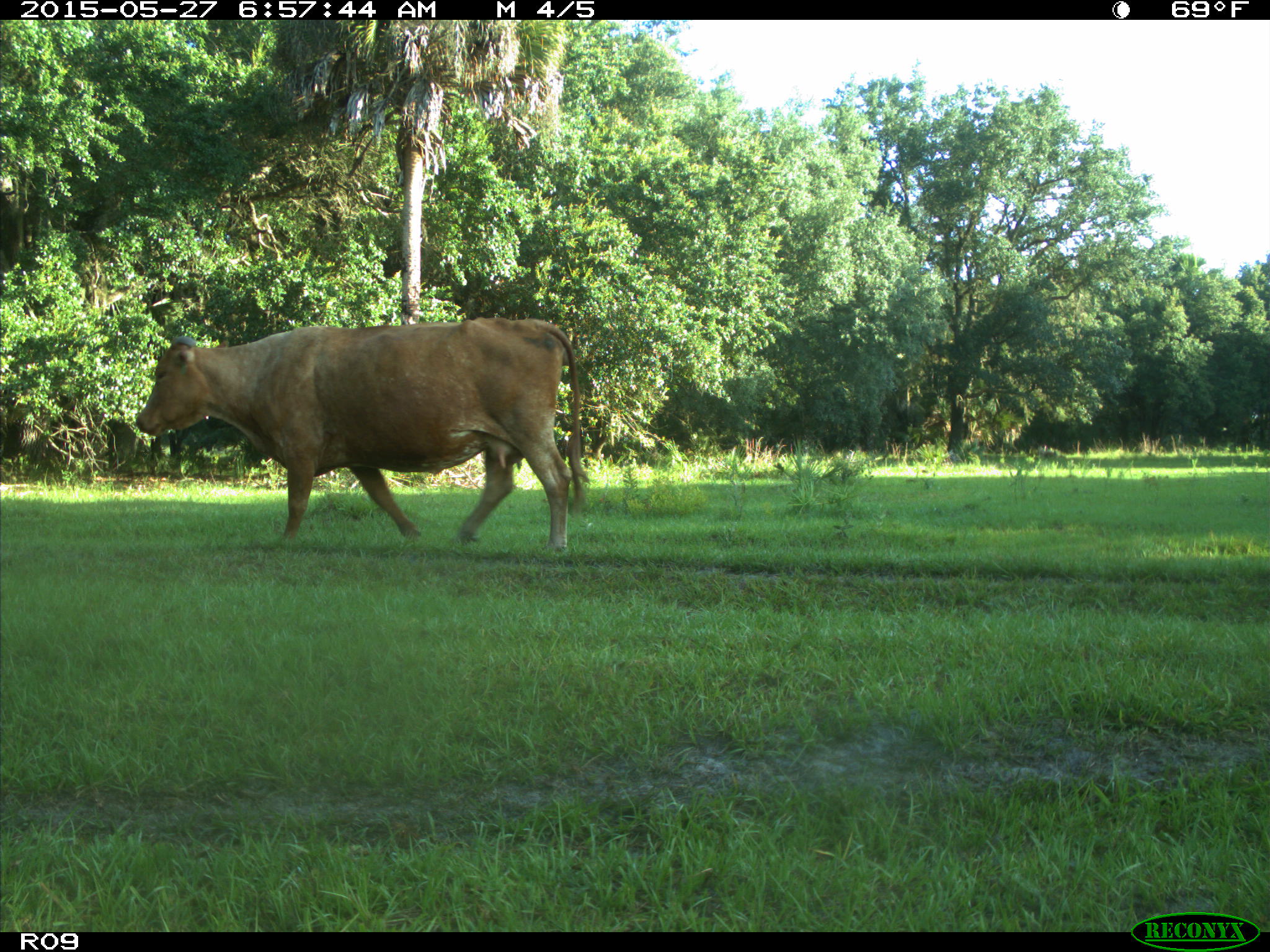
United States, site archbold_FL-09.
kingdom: Animalia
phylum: Chordata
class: Mammalia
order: Artiodactyla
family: Bovidae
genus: Bos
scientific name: Bos taurus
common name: domestic cow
Bos taurus (domestic cow).